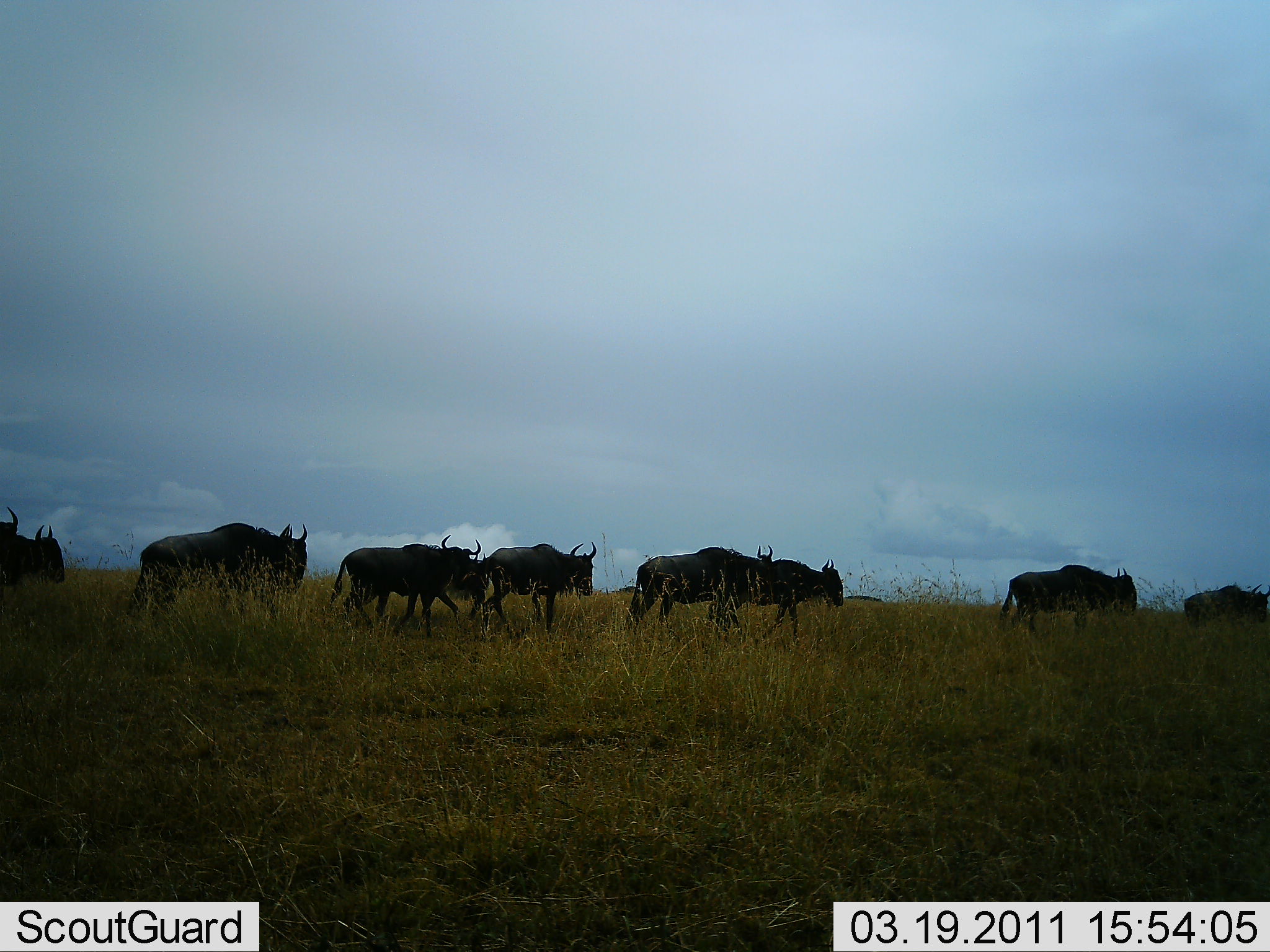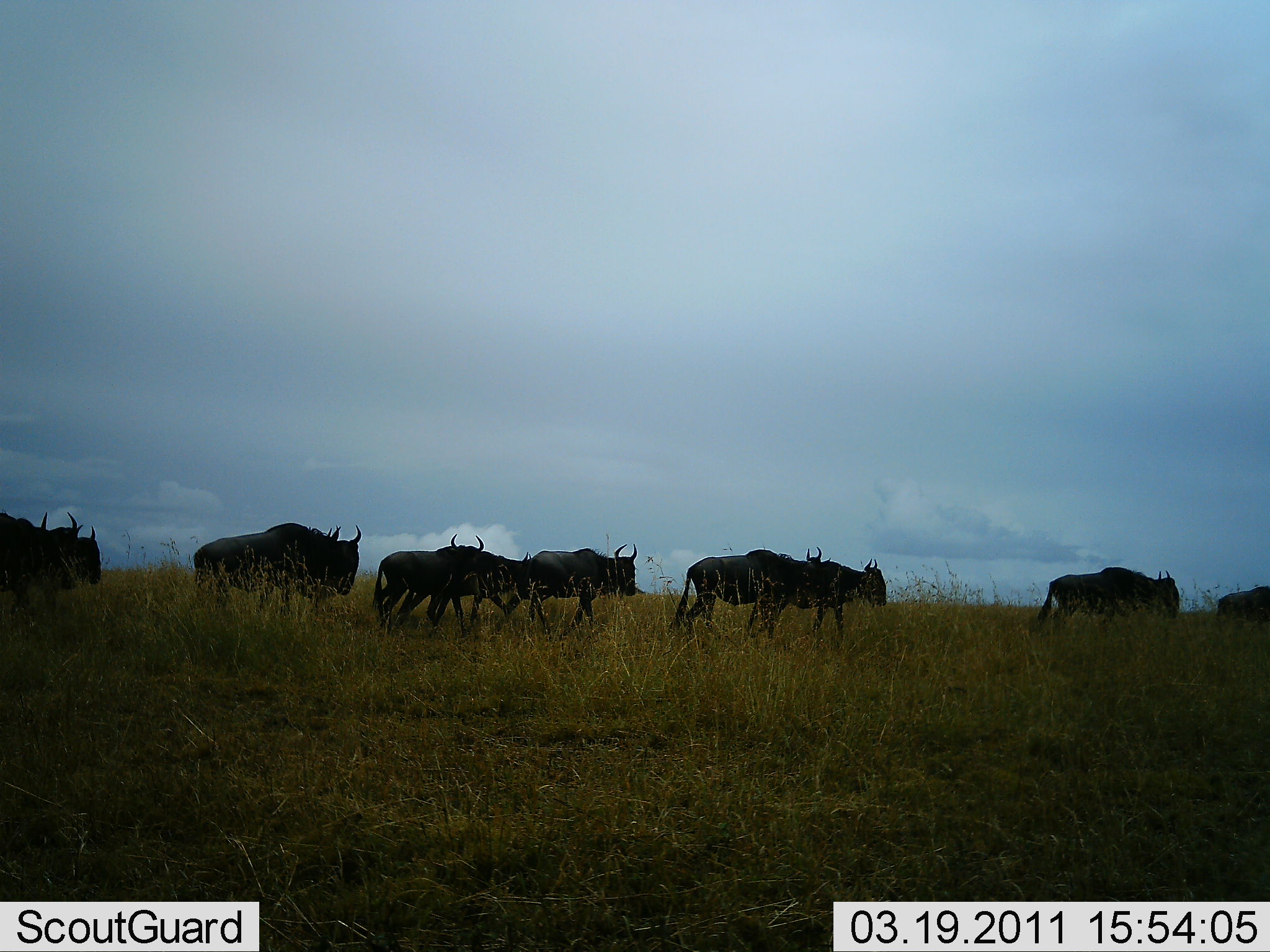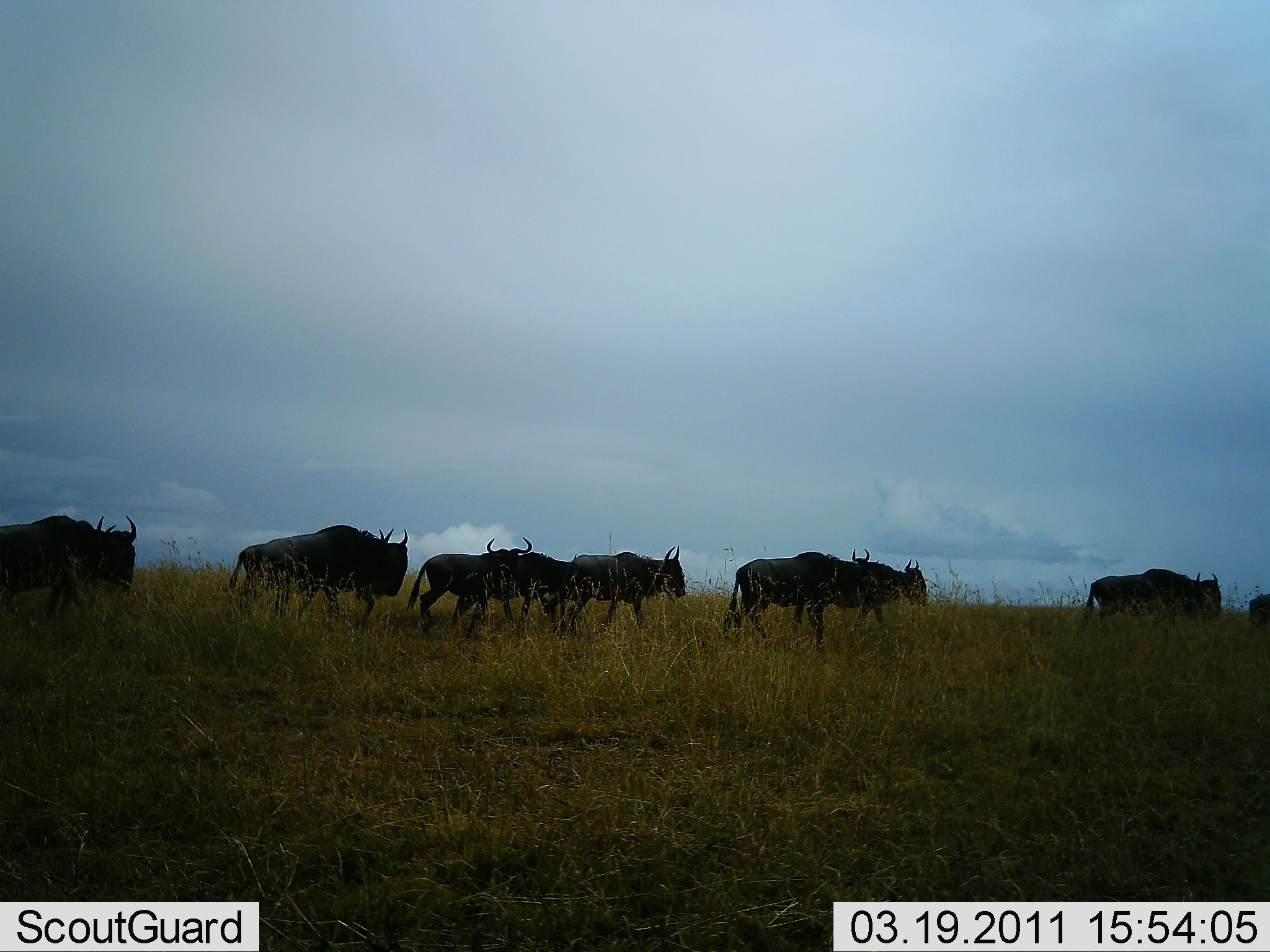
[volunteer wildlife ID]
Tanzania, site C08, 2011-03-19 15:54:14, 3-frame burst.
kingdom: Animalia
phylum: Chordata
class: Mammalia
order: Artiodactyla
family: Bovidae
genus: Connochaetes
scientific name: Connochaetes taurinus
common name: blue wildebeest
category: wildebeest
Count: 9.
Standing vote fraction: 0%.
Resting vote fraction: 0%.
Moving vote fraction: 100%.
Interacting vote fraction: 0%.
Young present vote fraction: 0%.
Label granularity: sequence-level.